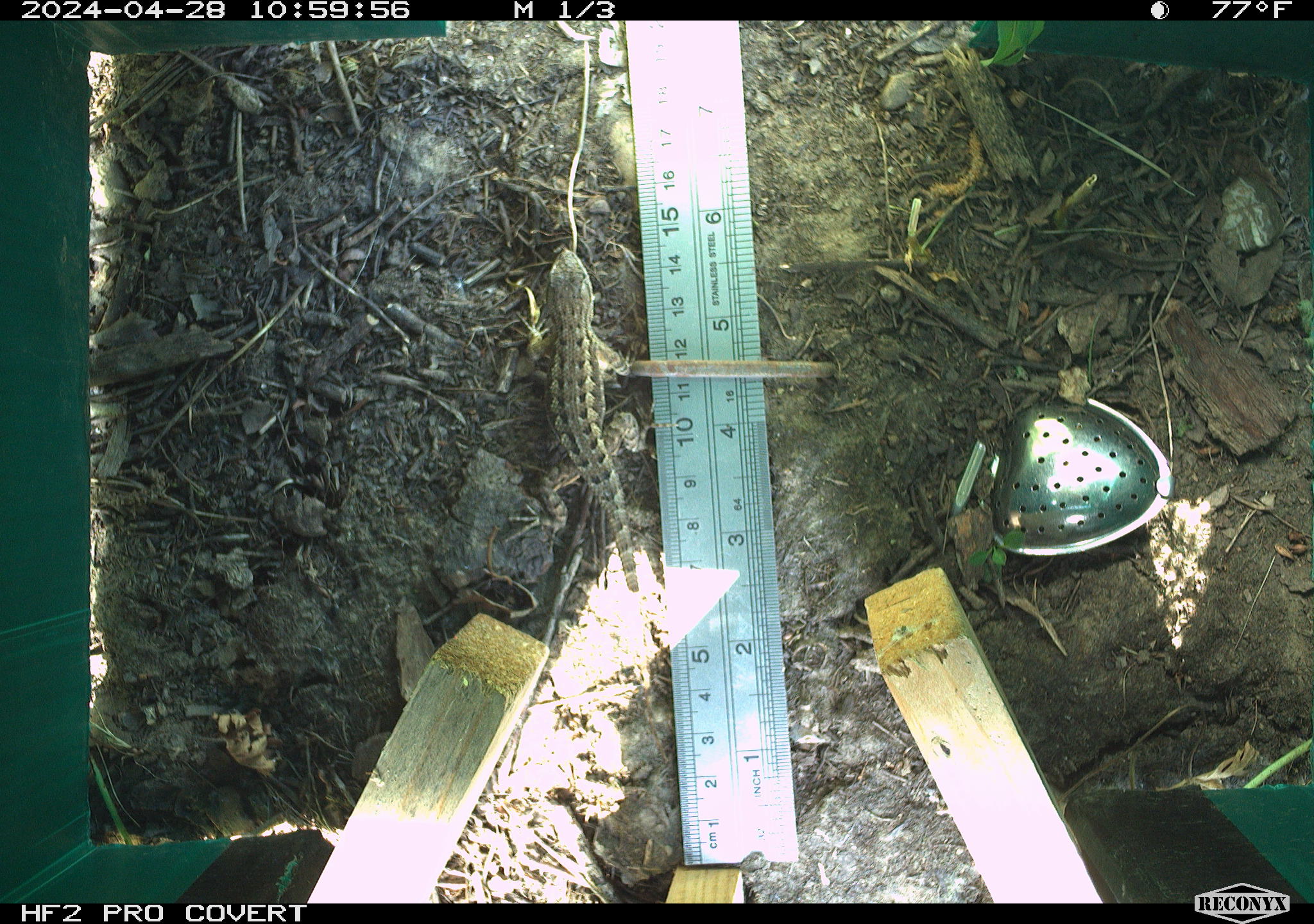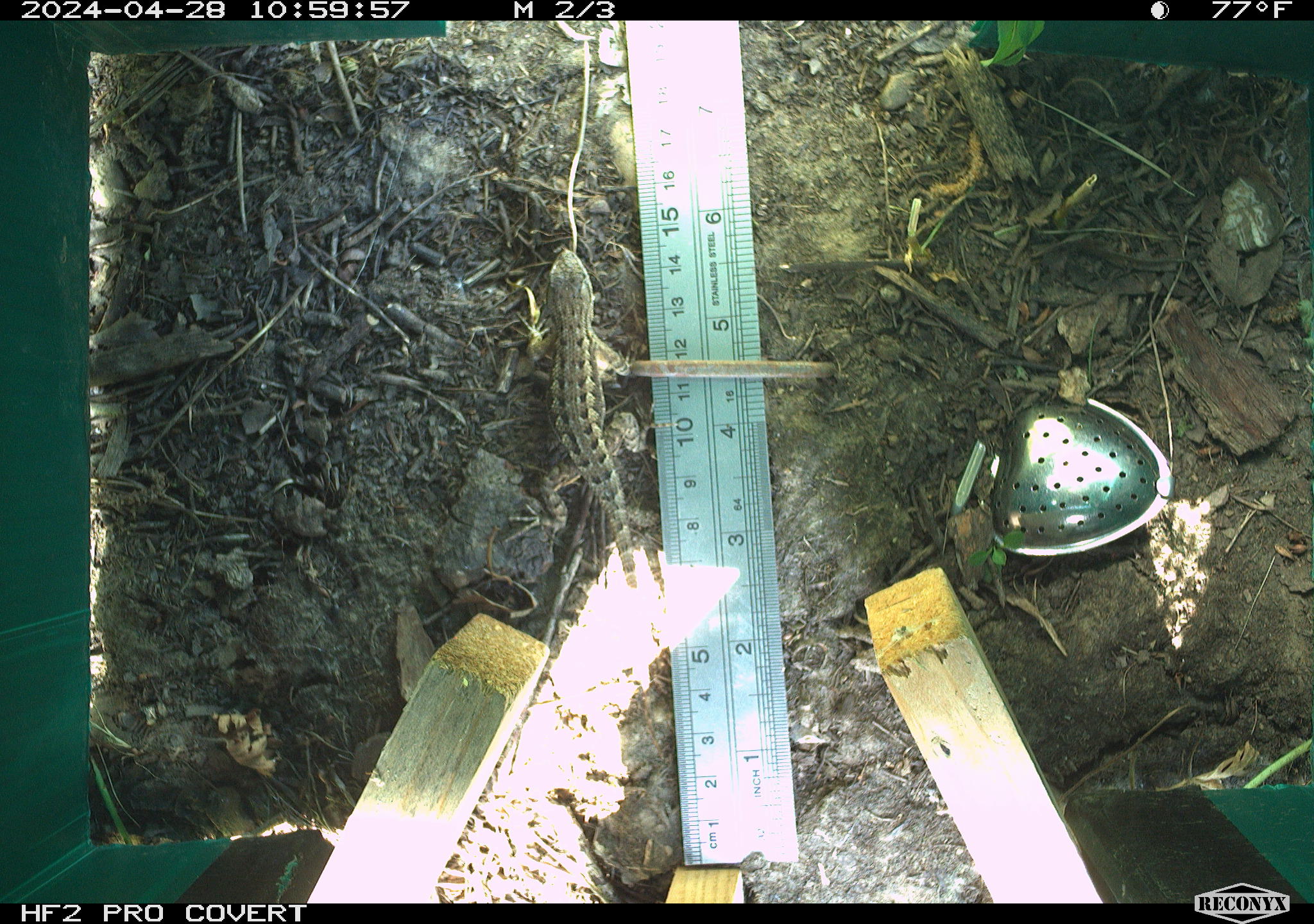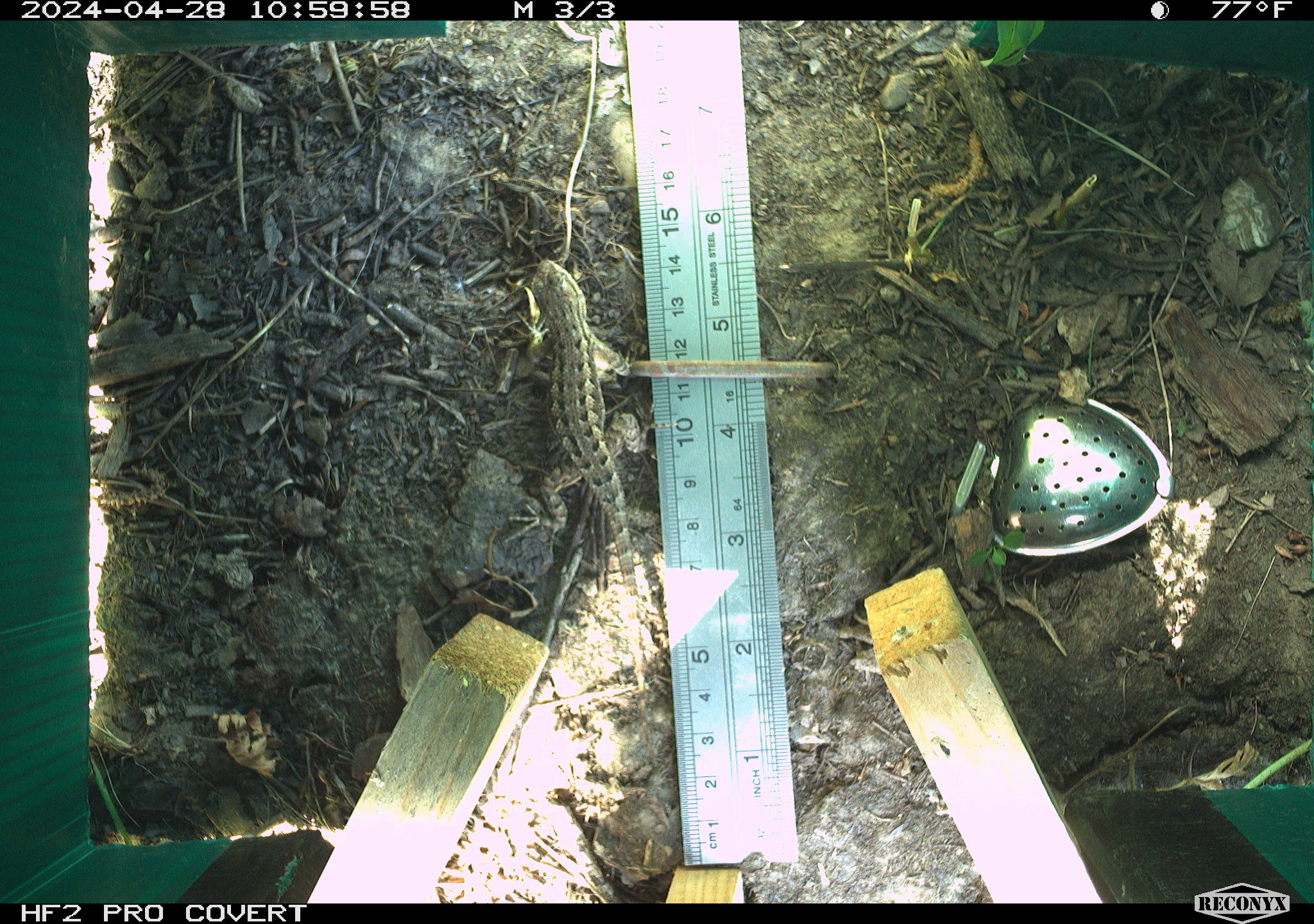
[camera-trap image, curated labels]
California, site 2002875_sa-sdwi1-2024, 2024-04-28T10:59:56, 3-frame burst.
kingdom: Animalia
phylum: Chordata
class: Reptilia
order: Squamata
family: Phrynosomatidae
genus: Sceloporus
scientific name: Sceloporus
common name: spiny lizards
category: sceloporus species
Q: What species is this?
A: Sceloporus species (spiny lizards) (Sceloporus).